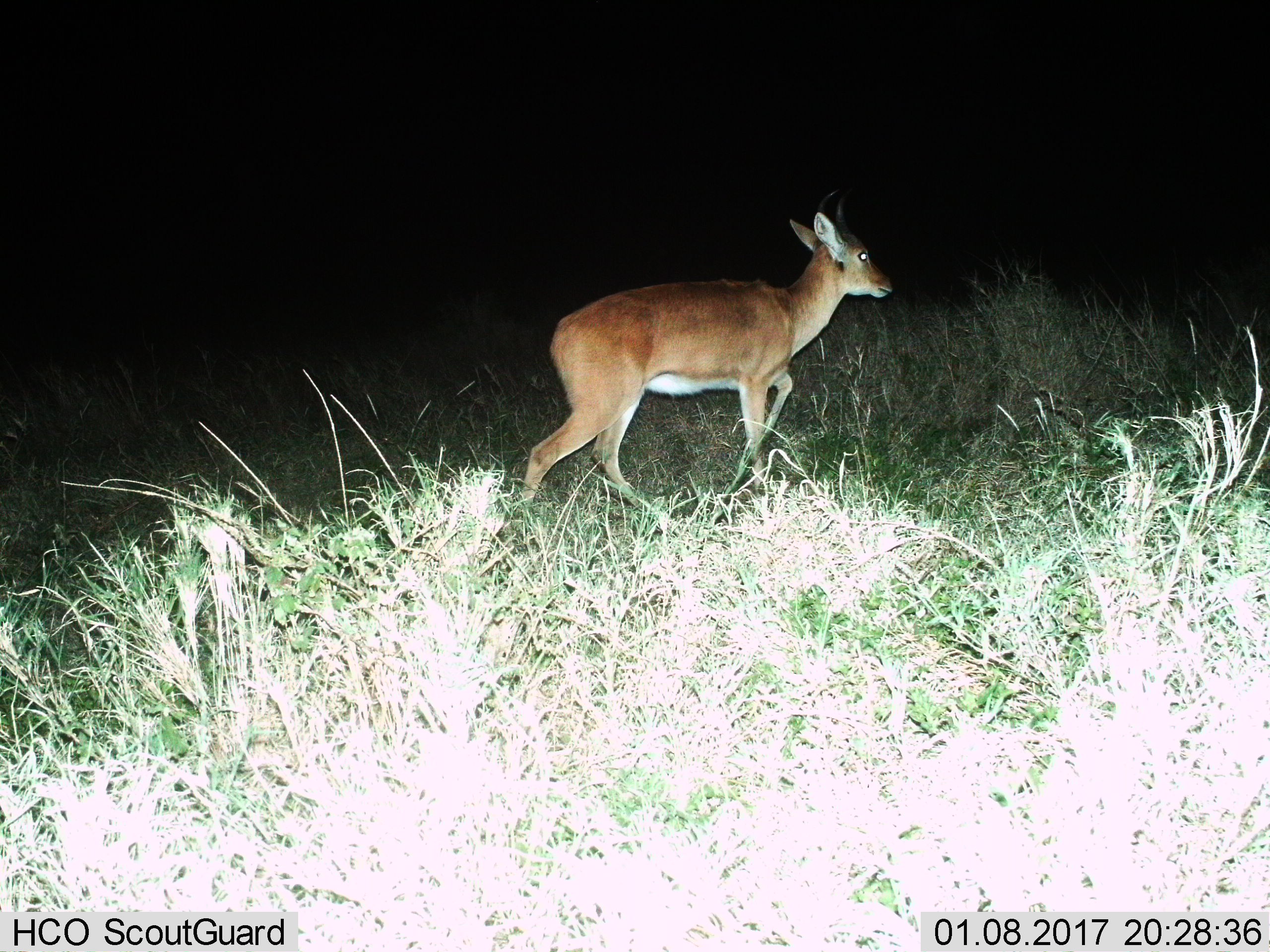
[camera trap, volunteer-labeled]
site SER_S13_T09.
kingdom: Animalia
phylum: Chordata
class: Mammalia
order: Artiodactyla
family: Bovidae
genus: Redunca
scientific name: Redunca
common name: reedbuck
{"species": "reedbuck (Redunca)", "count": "1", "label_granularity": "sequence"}